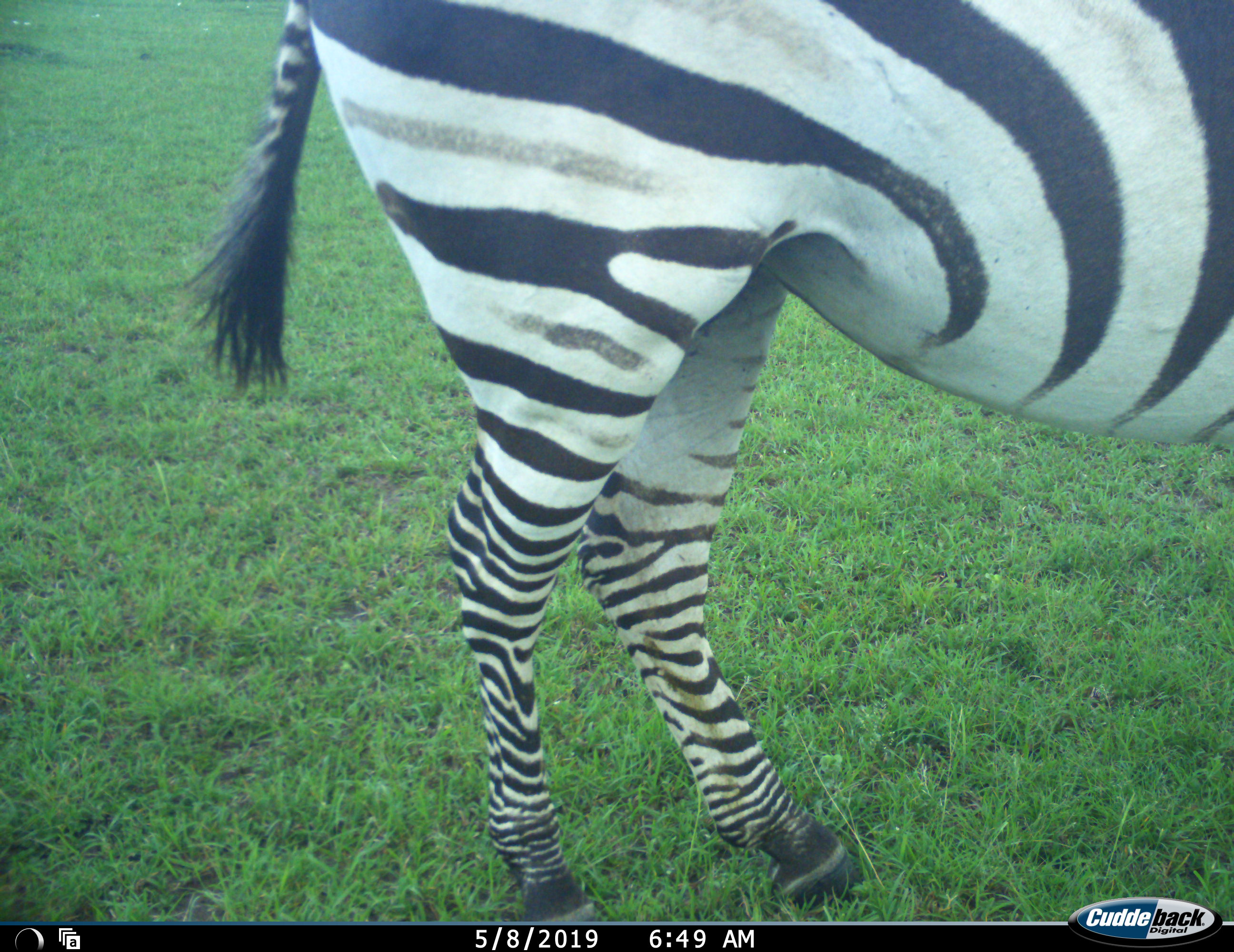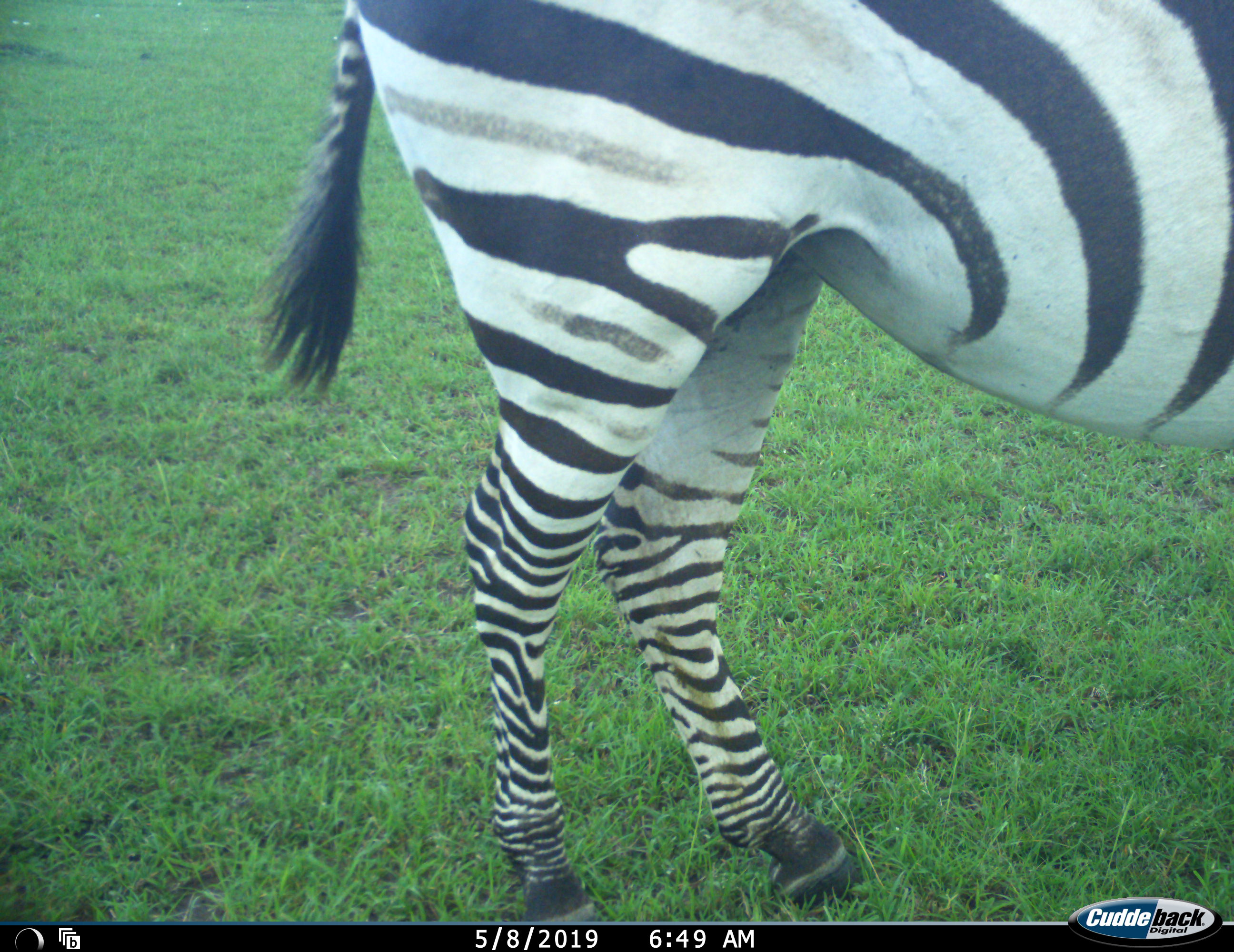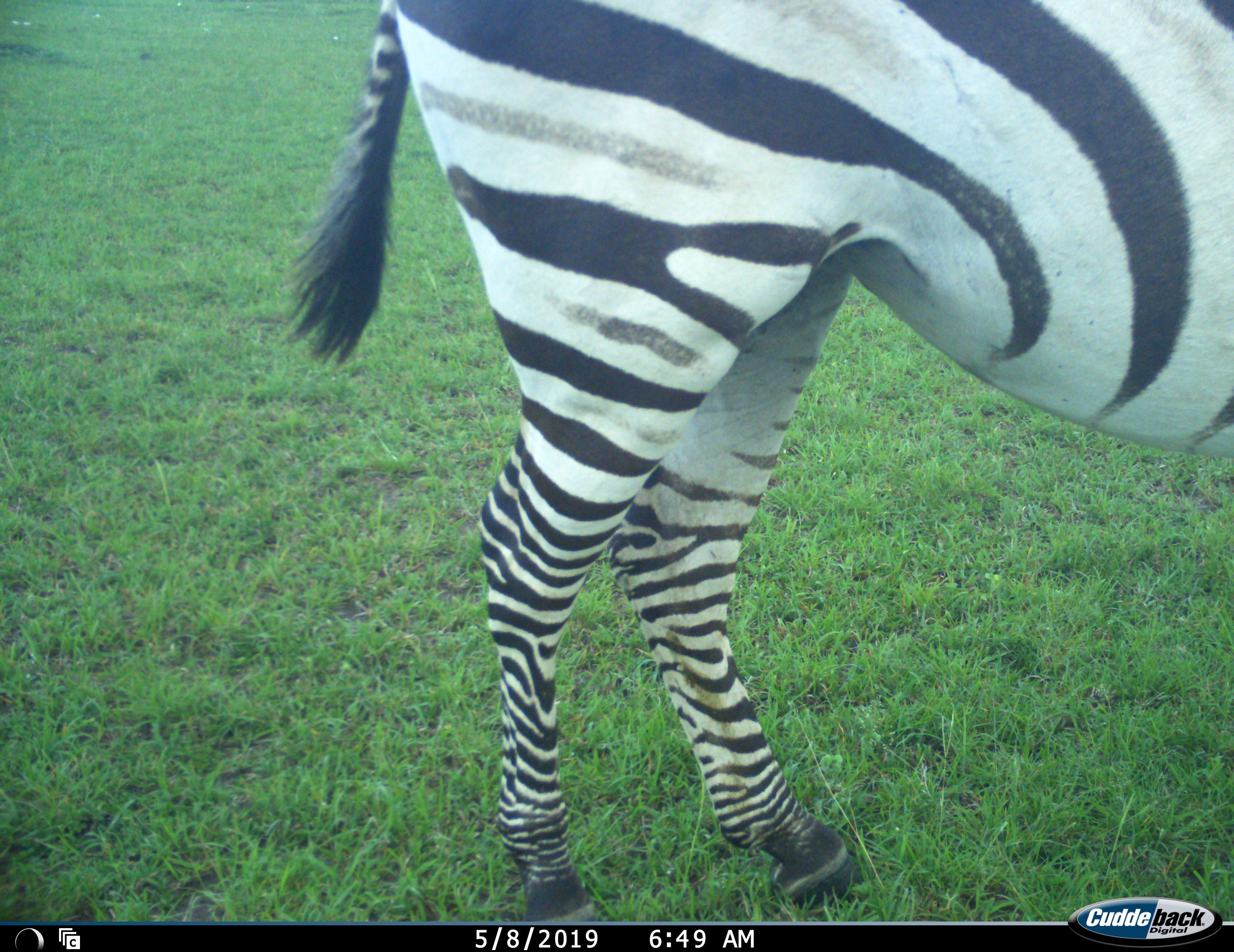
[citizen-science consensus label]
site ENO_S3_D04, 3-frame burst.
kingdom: Animalia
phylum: Chordata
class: Mammalia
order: Perissodactyla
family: Equidae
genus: Equus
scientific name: Equus quagga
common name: plains zebra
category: zebraplains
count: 1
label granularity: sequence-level